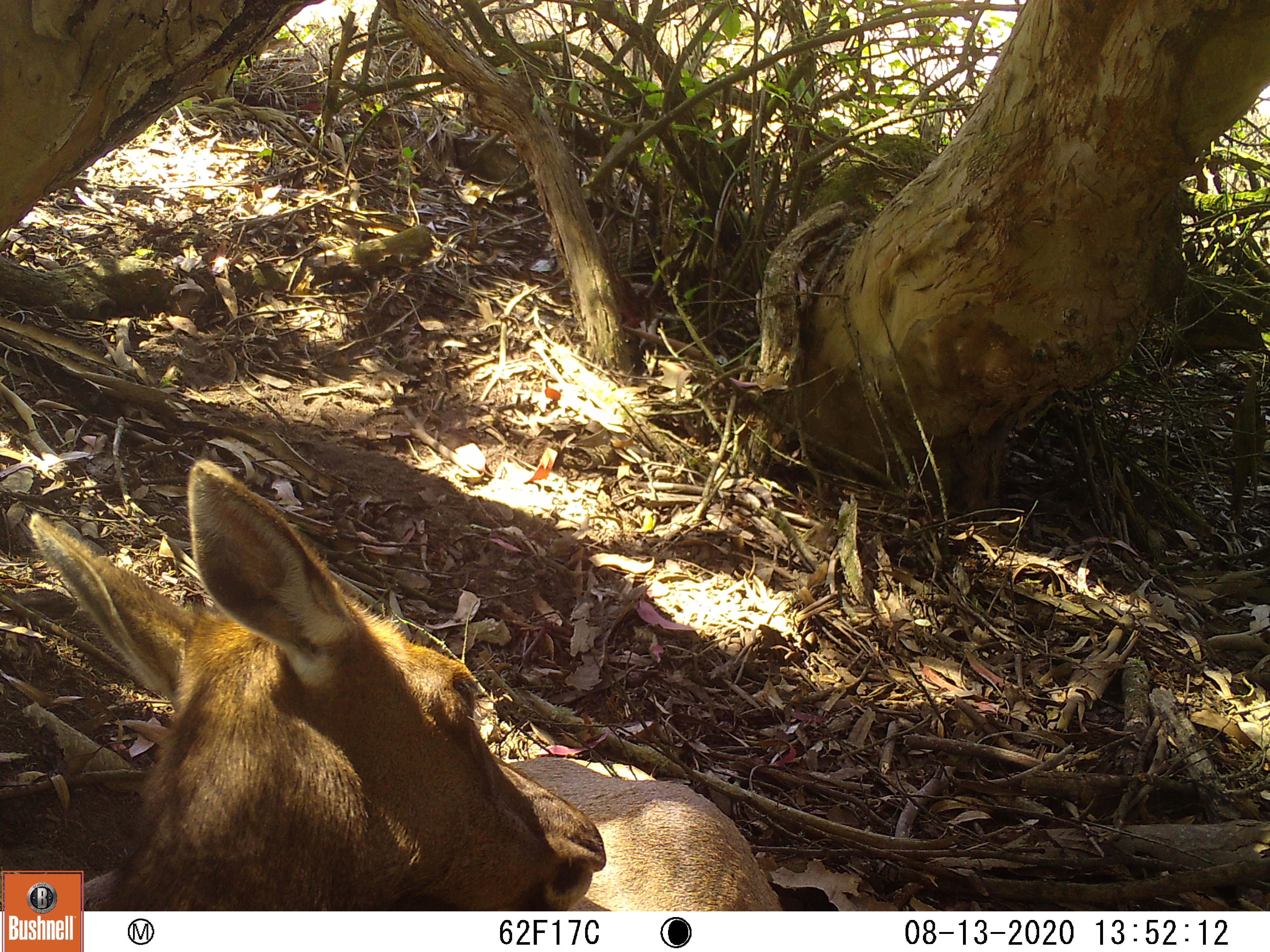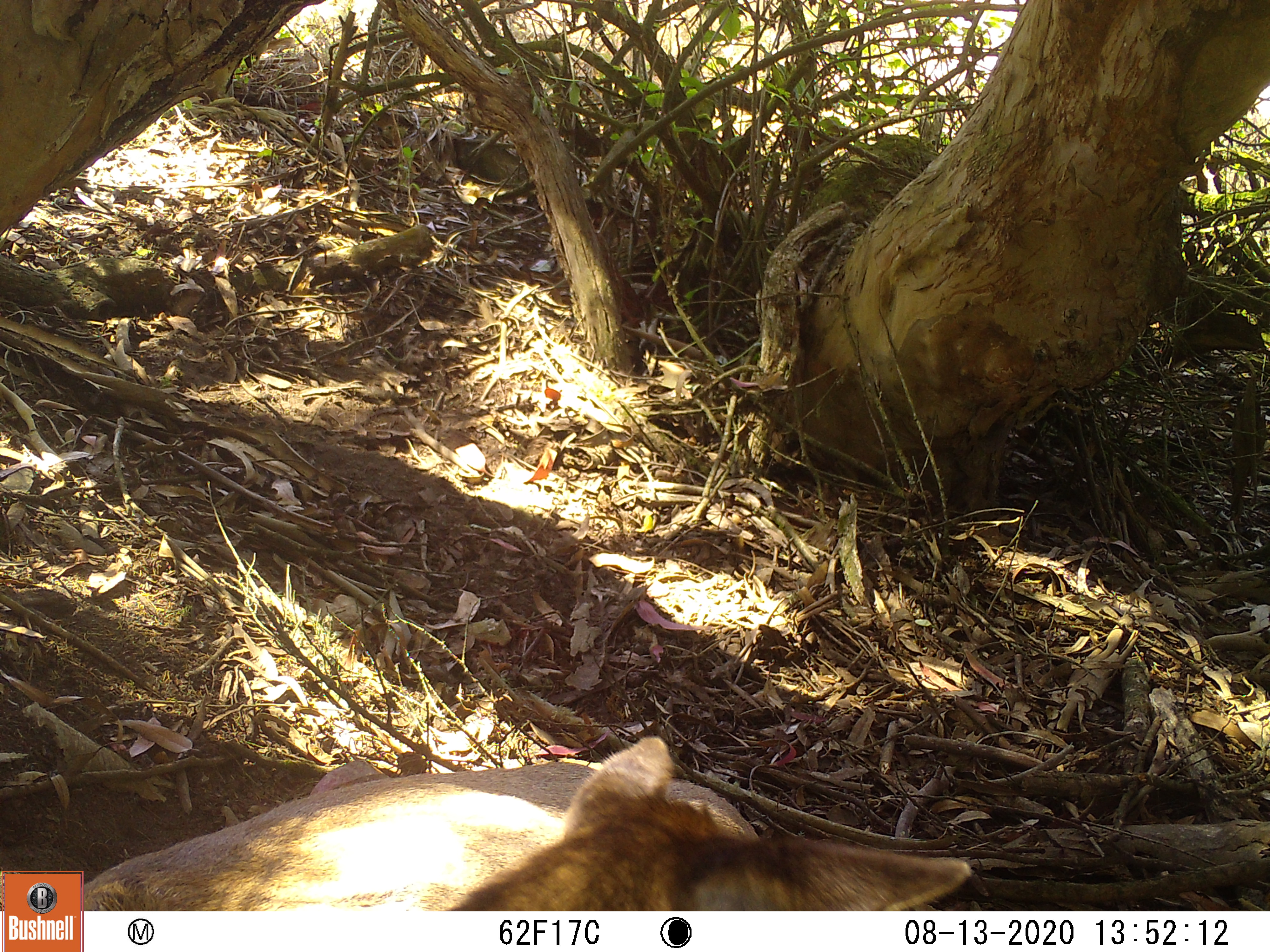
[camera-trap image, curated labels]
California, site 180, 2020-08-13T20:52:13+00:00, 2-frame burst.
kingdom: Animalia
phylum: Chordata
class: Mammalia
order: Artiodactyla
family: Cervidae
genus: Odocoileus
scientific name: Odocoileus hemionus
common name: mule deer